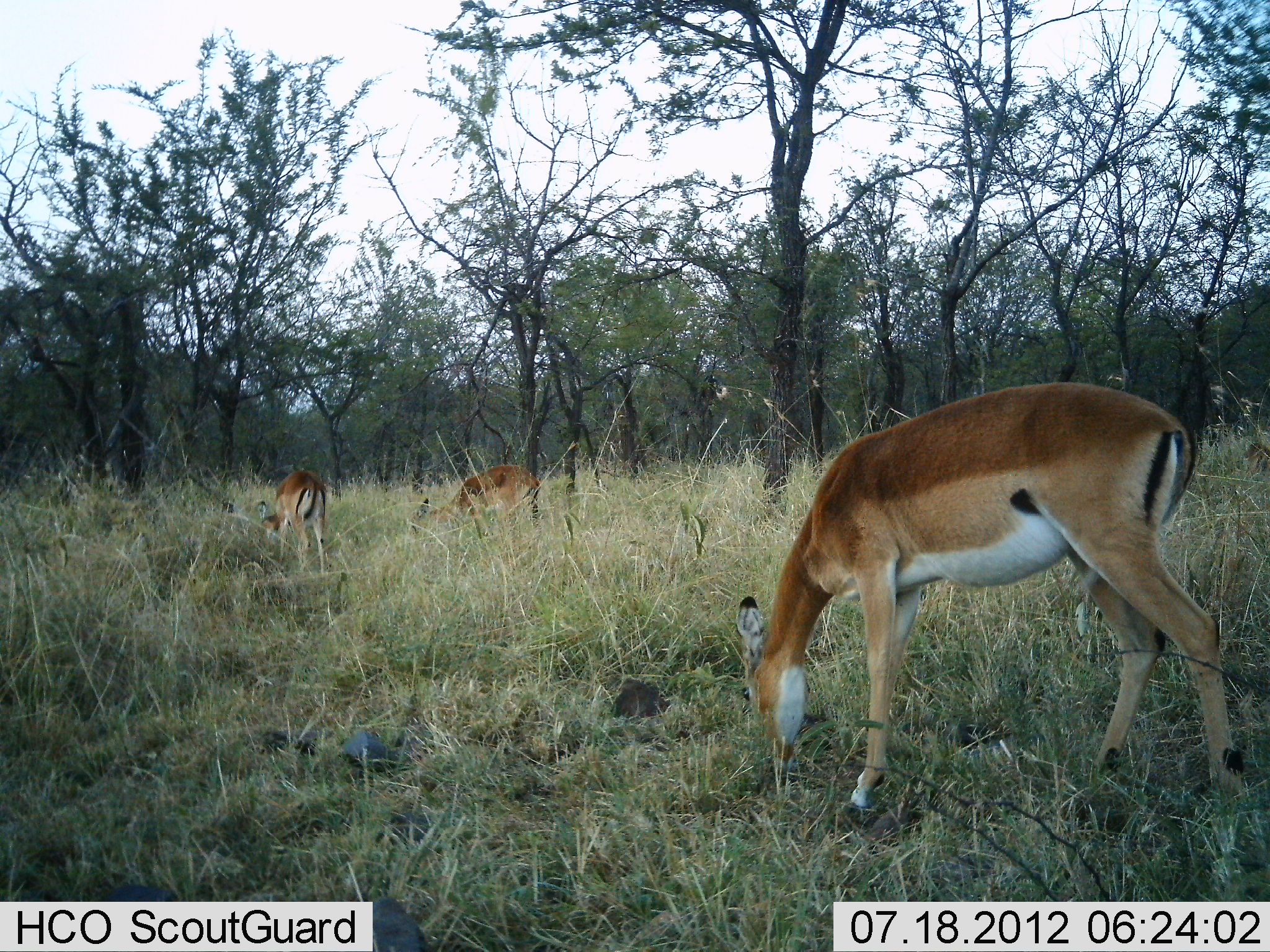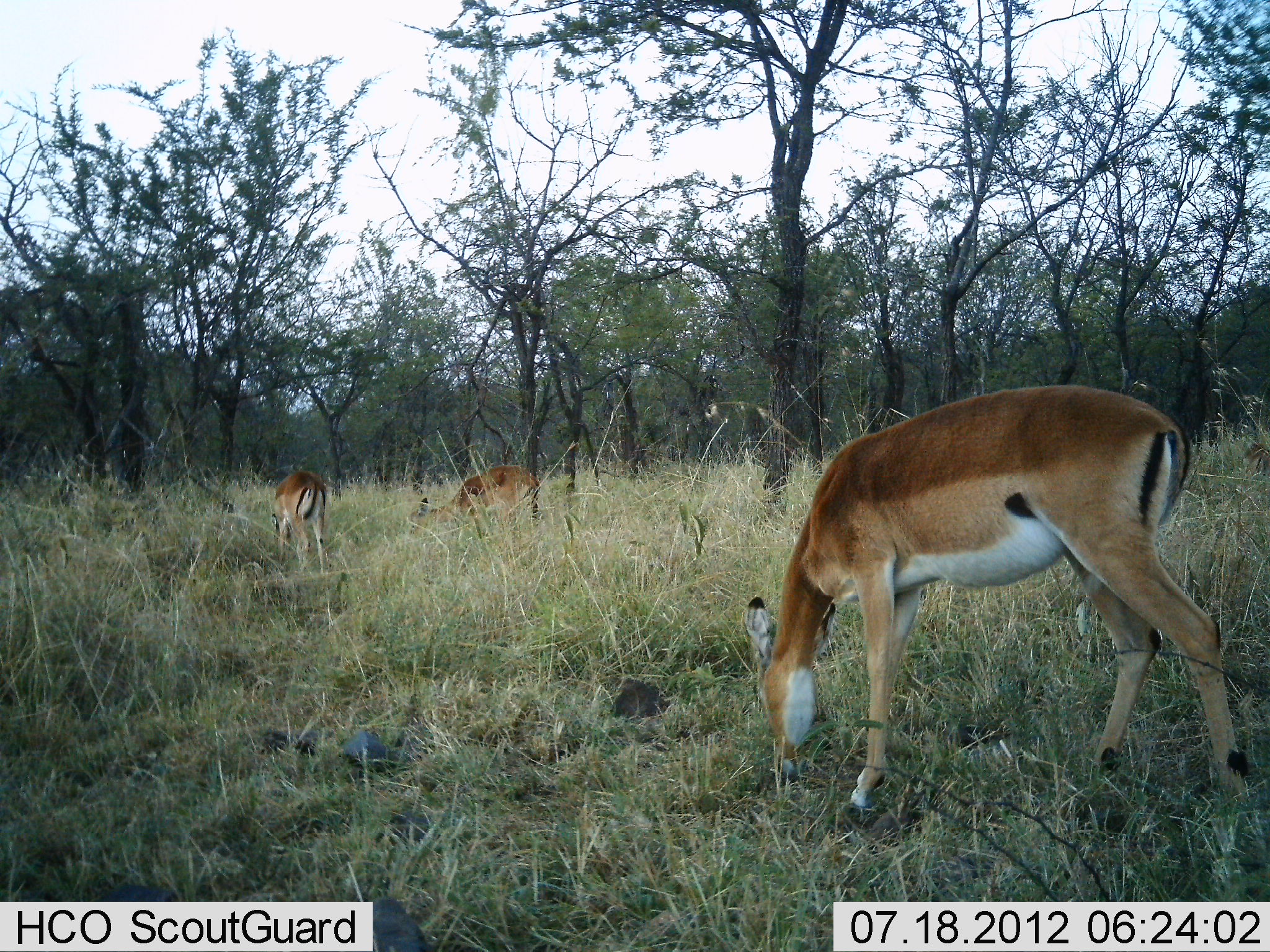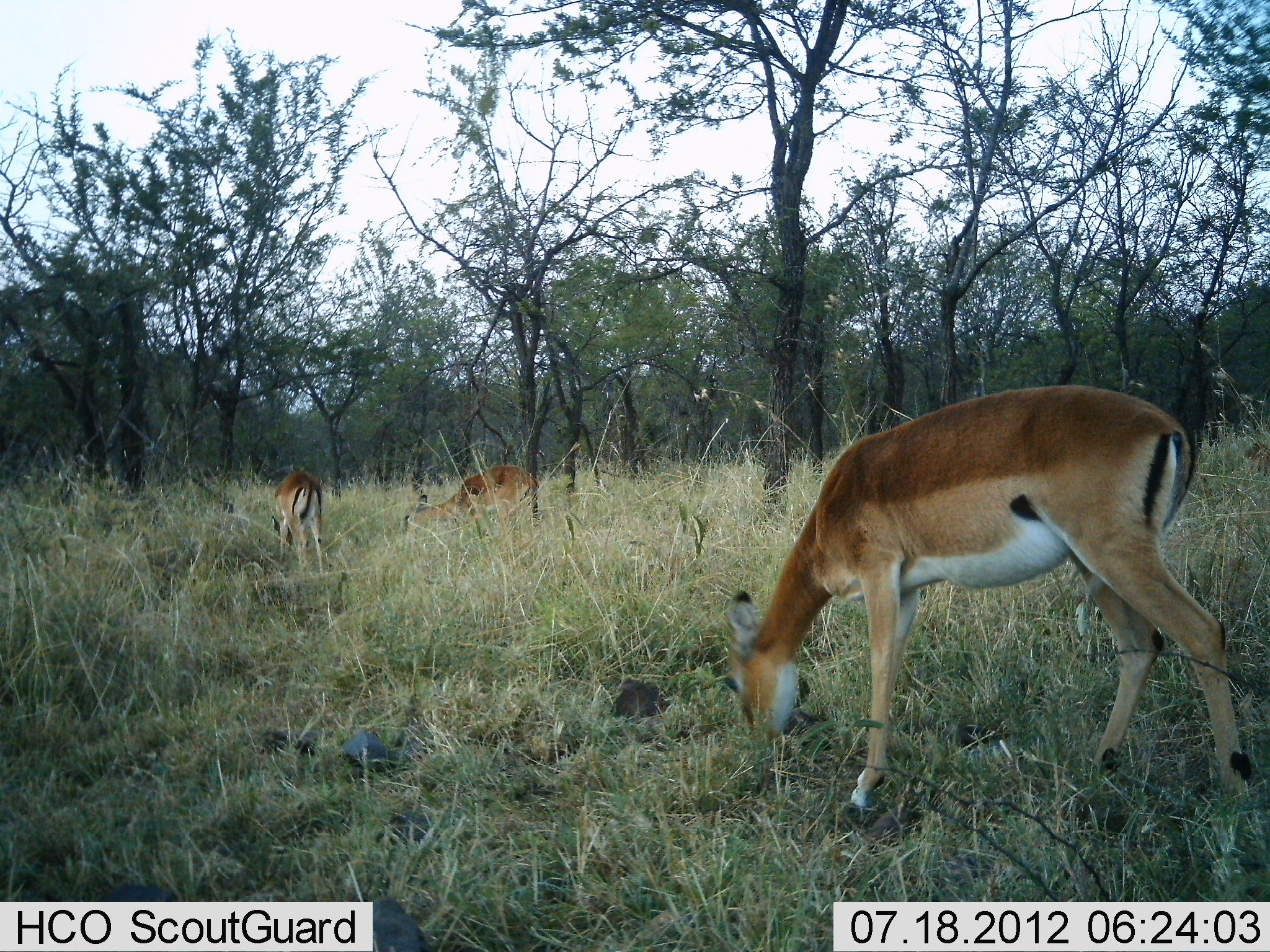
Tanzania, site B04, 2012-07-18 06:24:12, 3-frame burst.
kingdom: Animalia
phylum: Chordata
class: Mammalia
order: Artiodactyla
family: Bovidae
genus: Aepyceros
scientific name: Aepyceros melampus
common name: impala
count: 3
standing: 20%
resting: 0%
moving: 0%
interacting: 0%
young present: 0%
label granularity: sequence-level